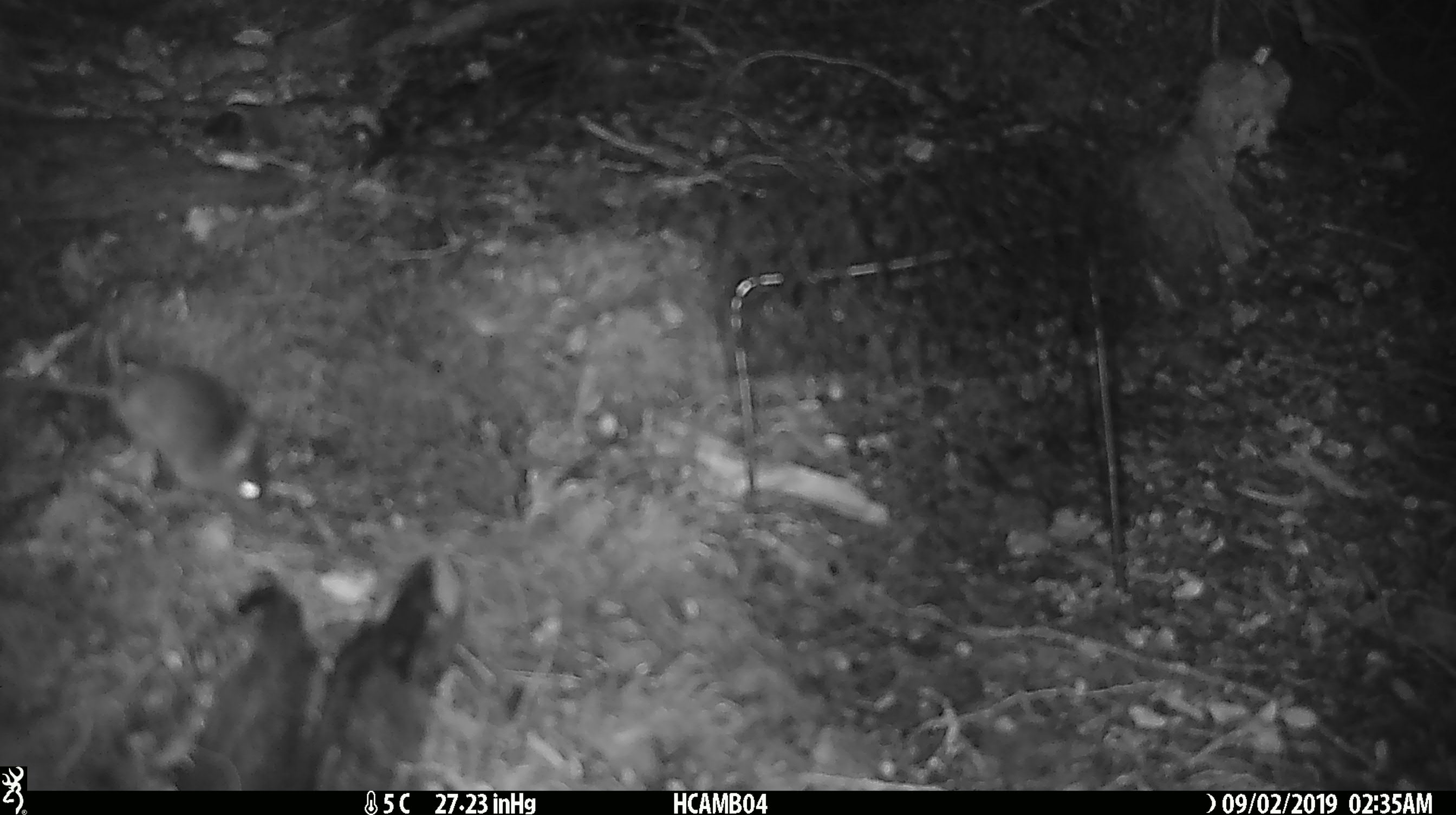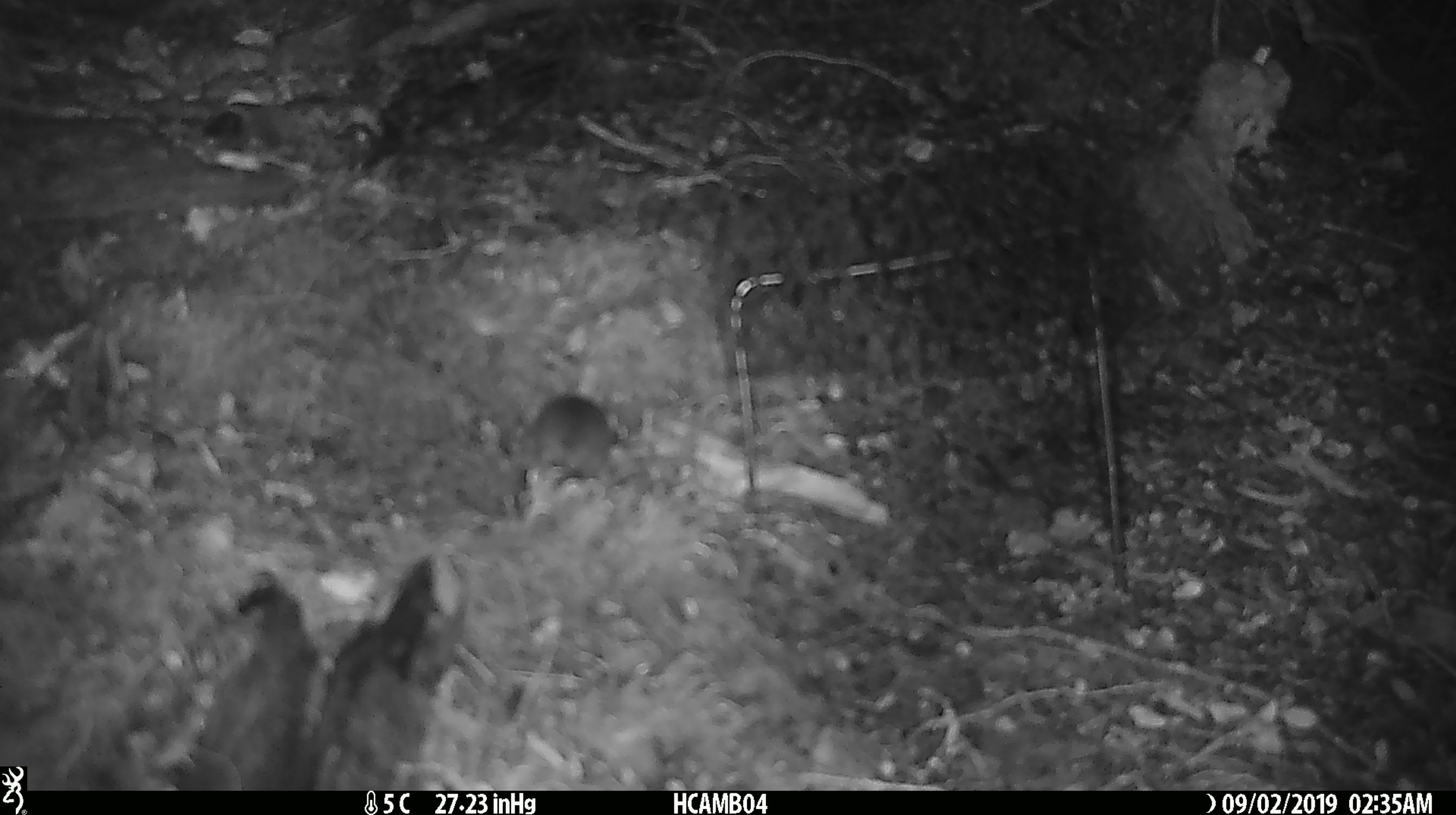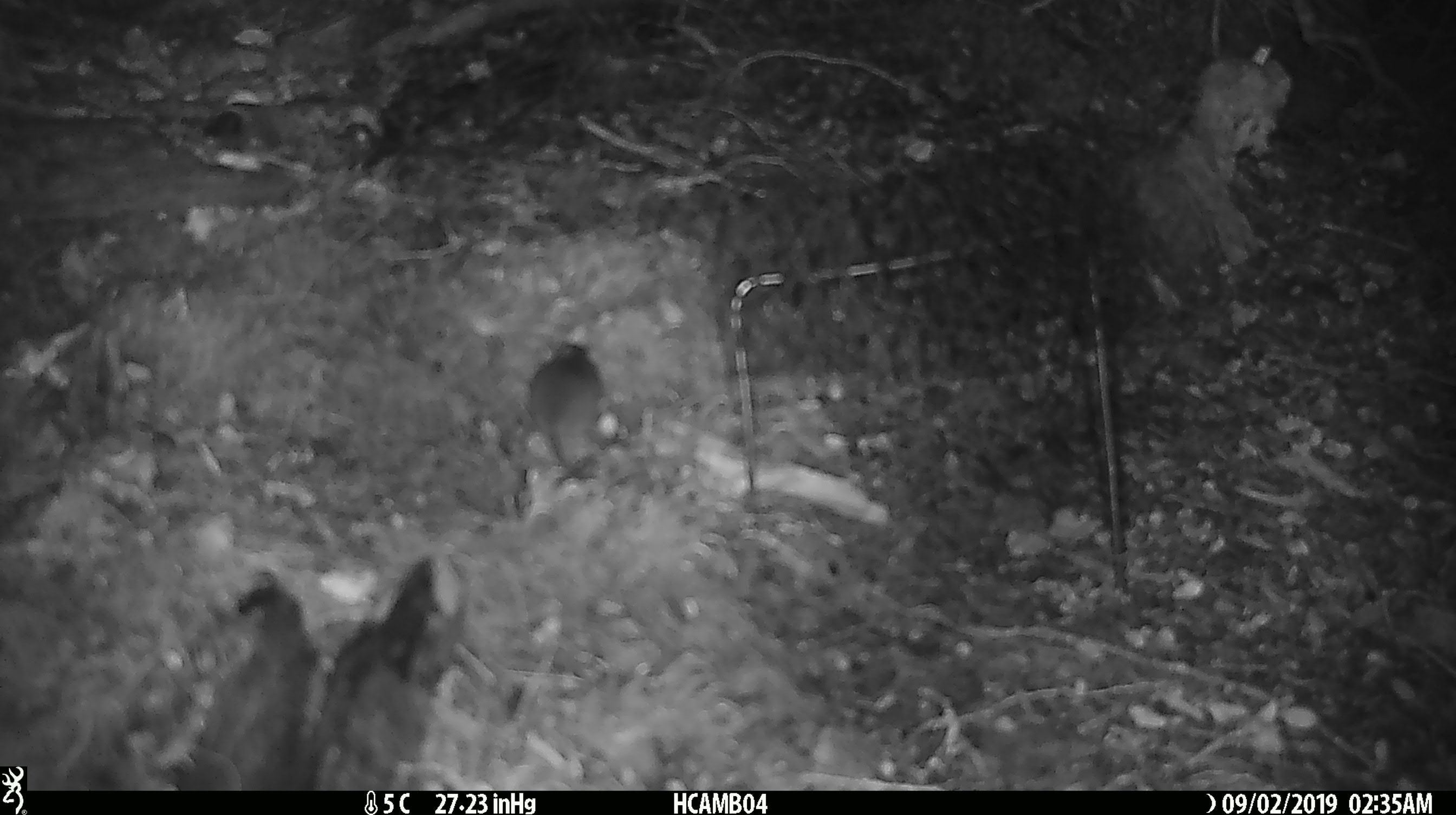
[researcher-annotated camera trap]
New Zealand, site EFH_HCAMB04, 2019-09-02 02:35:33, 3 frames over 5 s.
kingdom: Animalia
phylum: Chordata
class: Mammalia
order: Rodentia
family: Muridae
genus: Mus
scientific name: Mus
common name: mouse